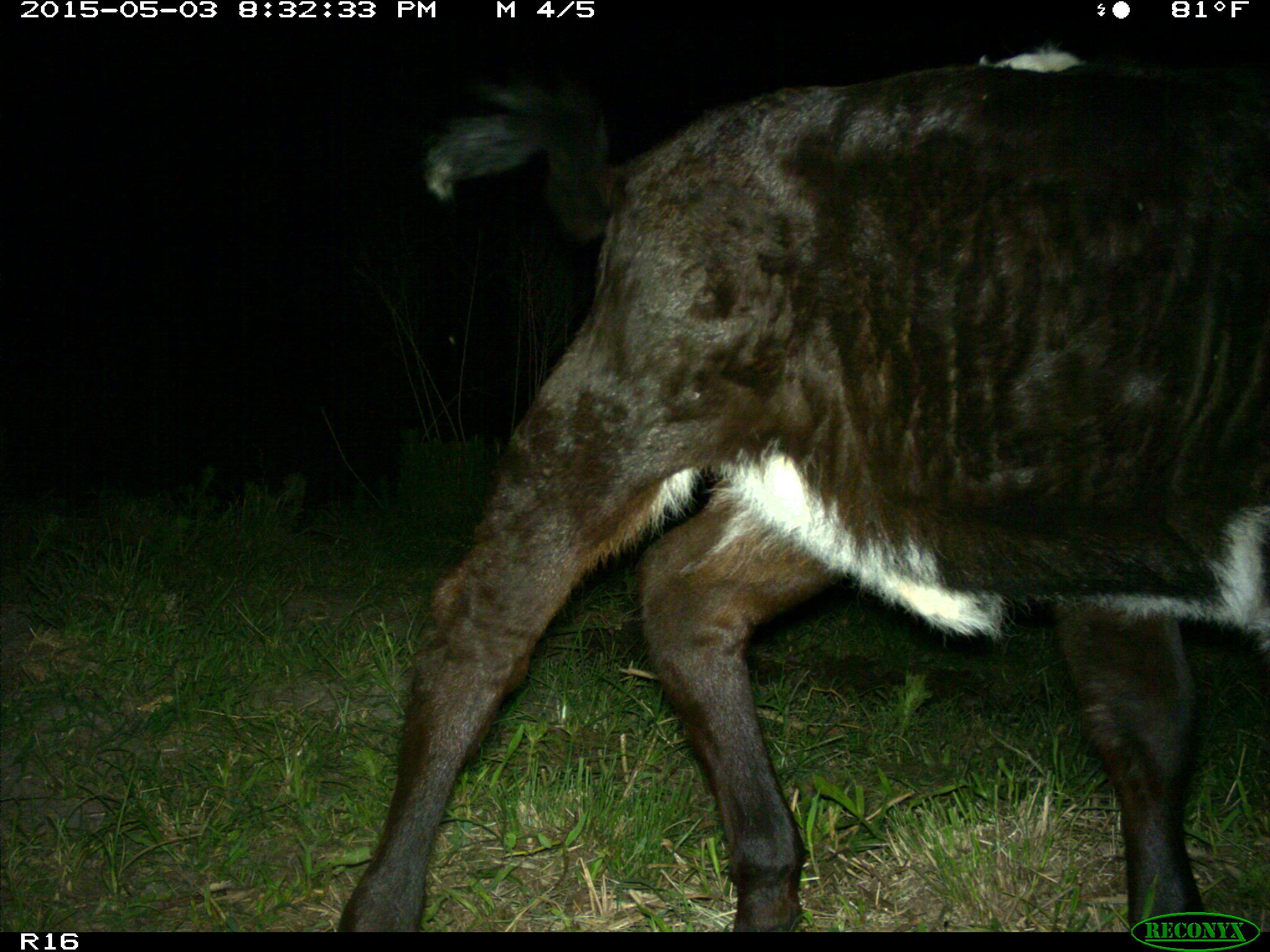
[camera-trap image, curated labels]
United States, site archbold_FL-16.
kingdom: Animalia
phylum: Chordata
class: Mammalia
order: Artiodactyla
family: Bovidae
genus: Bos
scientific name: Bos taurus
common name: domestic cow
Bos taurus (domestic cow).